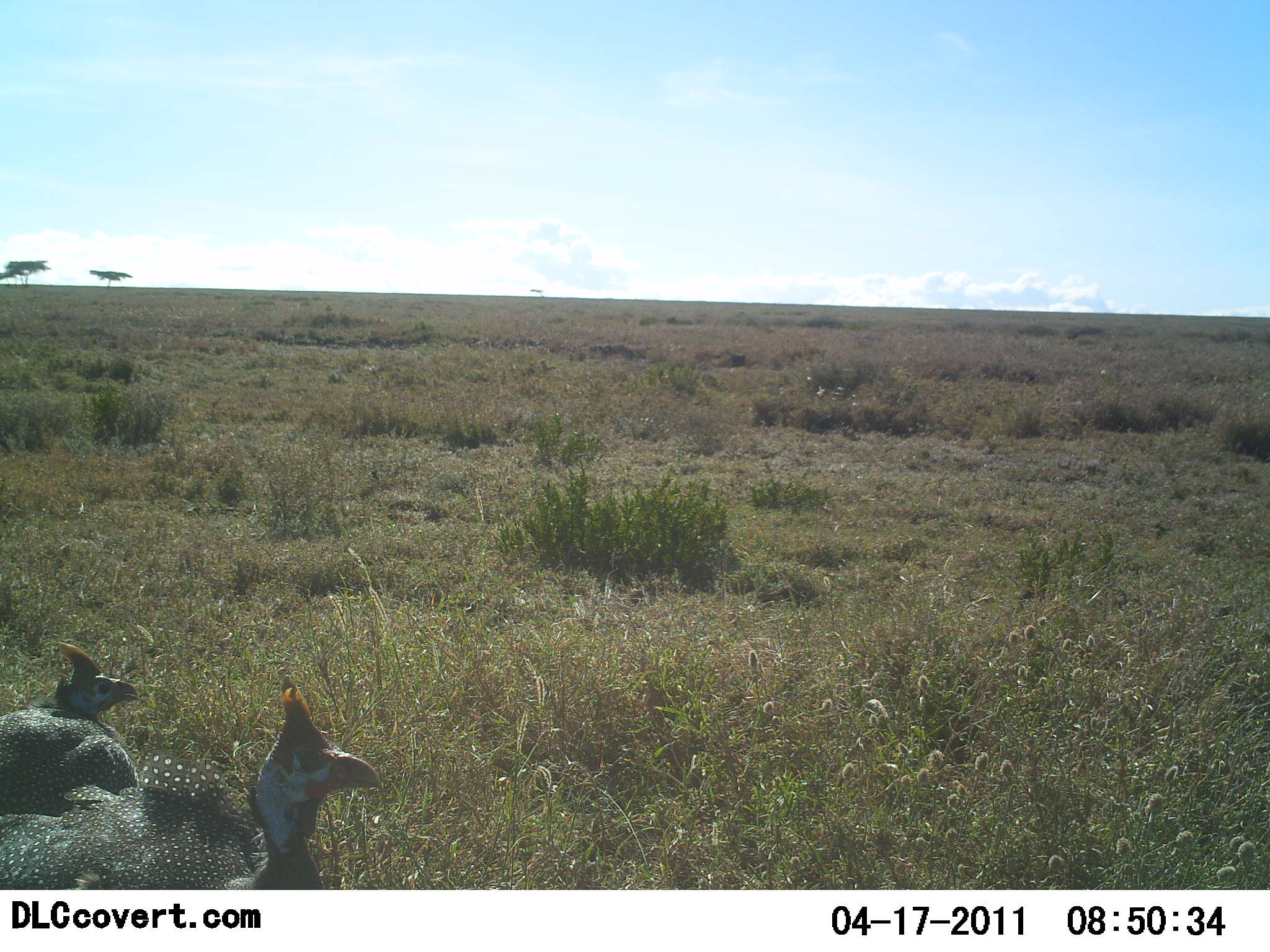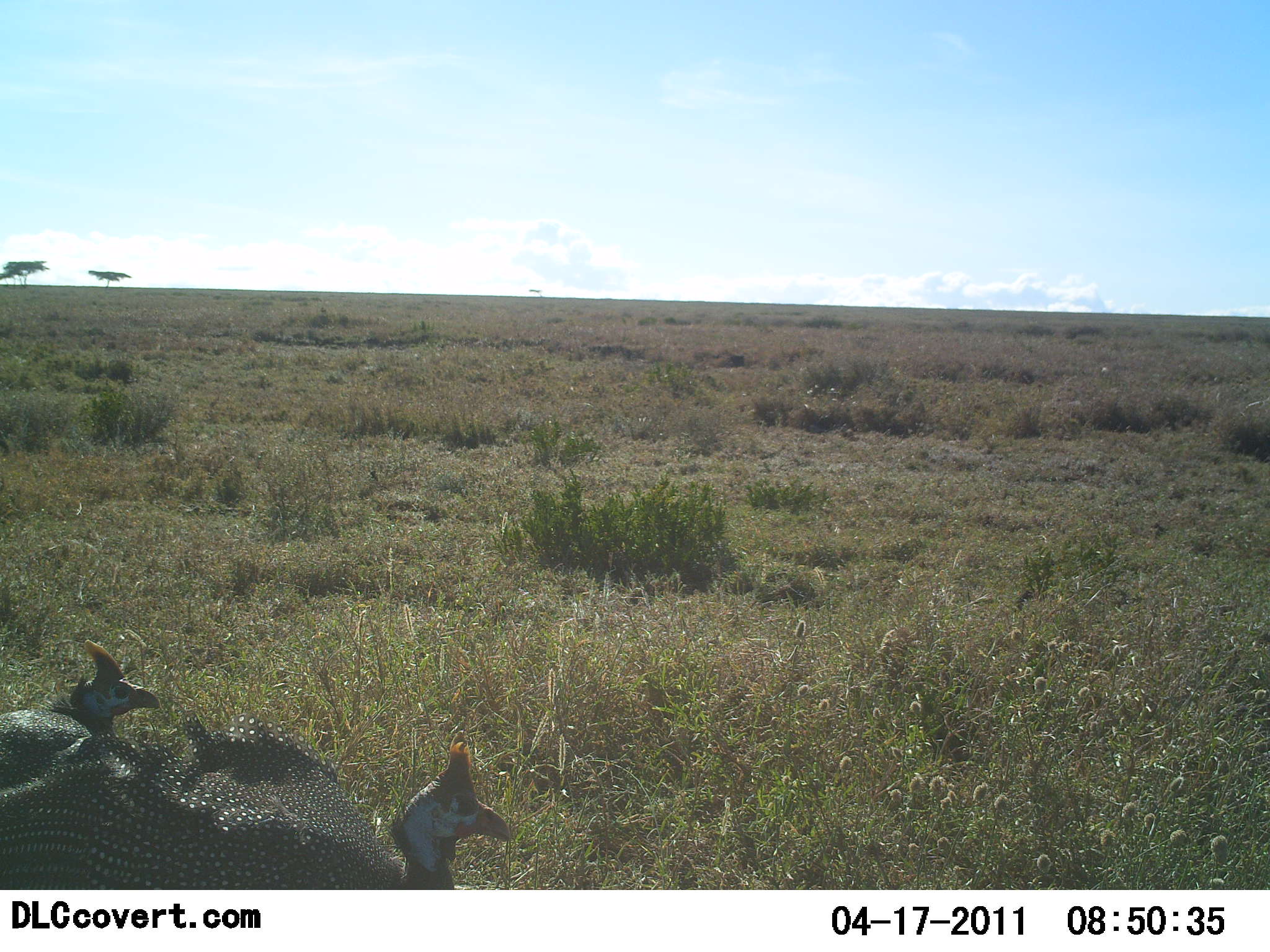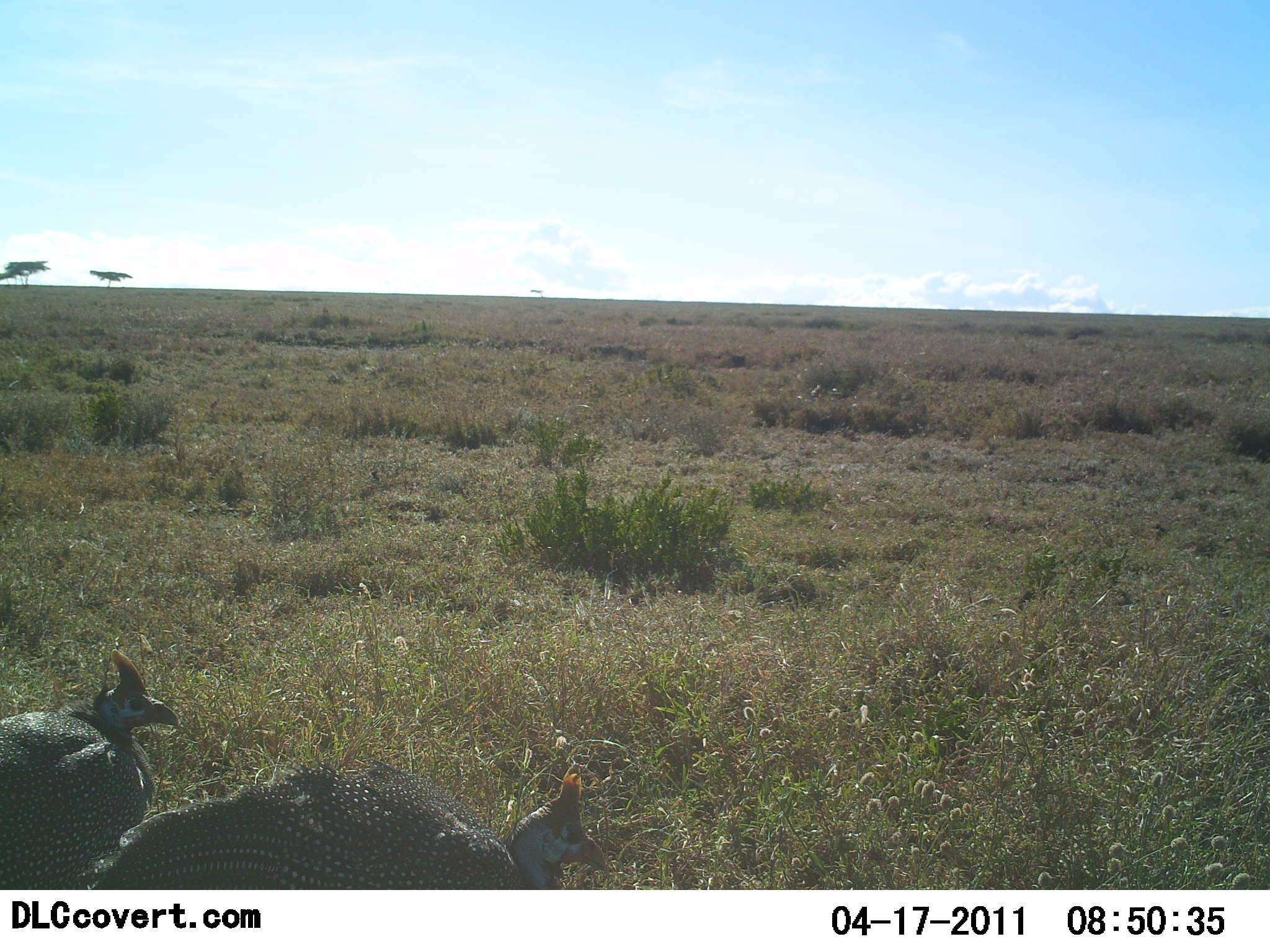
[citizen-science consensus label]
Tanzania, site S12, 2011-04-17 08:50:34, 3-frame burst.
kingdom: Animalia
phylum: Chordata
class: Aves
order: Galliformes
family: Numididae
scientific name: Numididae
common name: guinea fowl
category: guineafowl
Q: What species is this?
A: Guineafowl (guinea fowl) (Numididae).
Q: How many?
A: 2.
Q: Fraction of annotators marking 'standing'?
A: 27%.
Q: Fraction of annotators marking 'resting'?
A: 18%.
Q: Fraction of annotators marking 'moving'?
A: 73%.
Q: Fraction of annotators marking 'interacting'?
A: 0%.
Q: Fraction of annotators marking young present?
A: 0%.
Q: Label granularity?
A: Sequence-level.